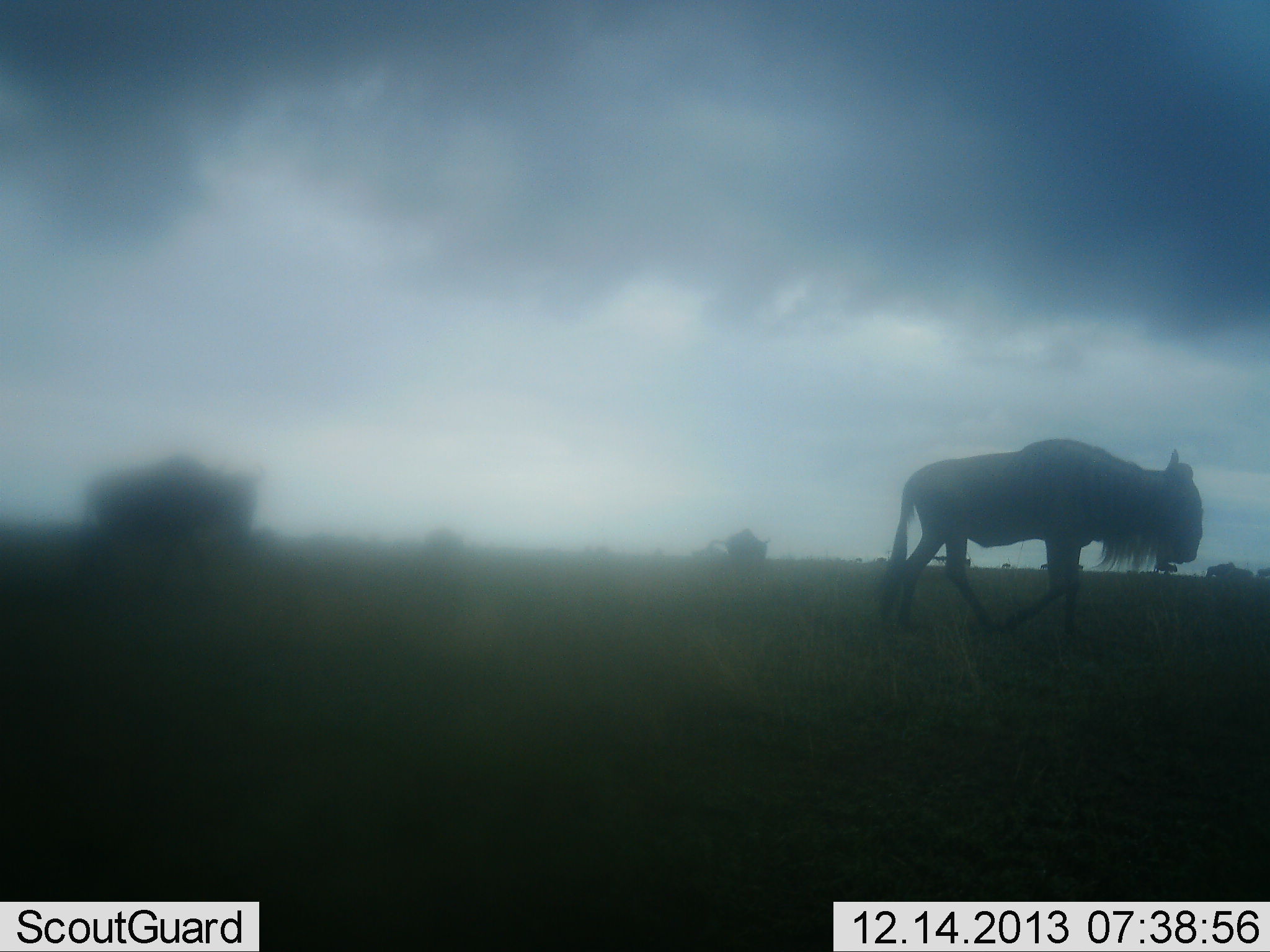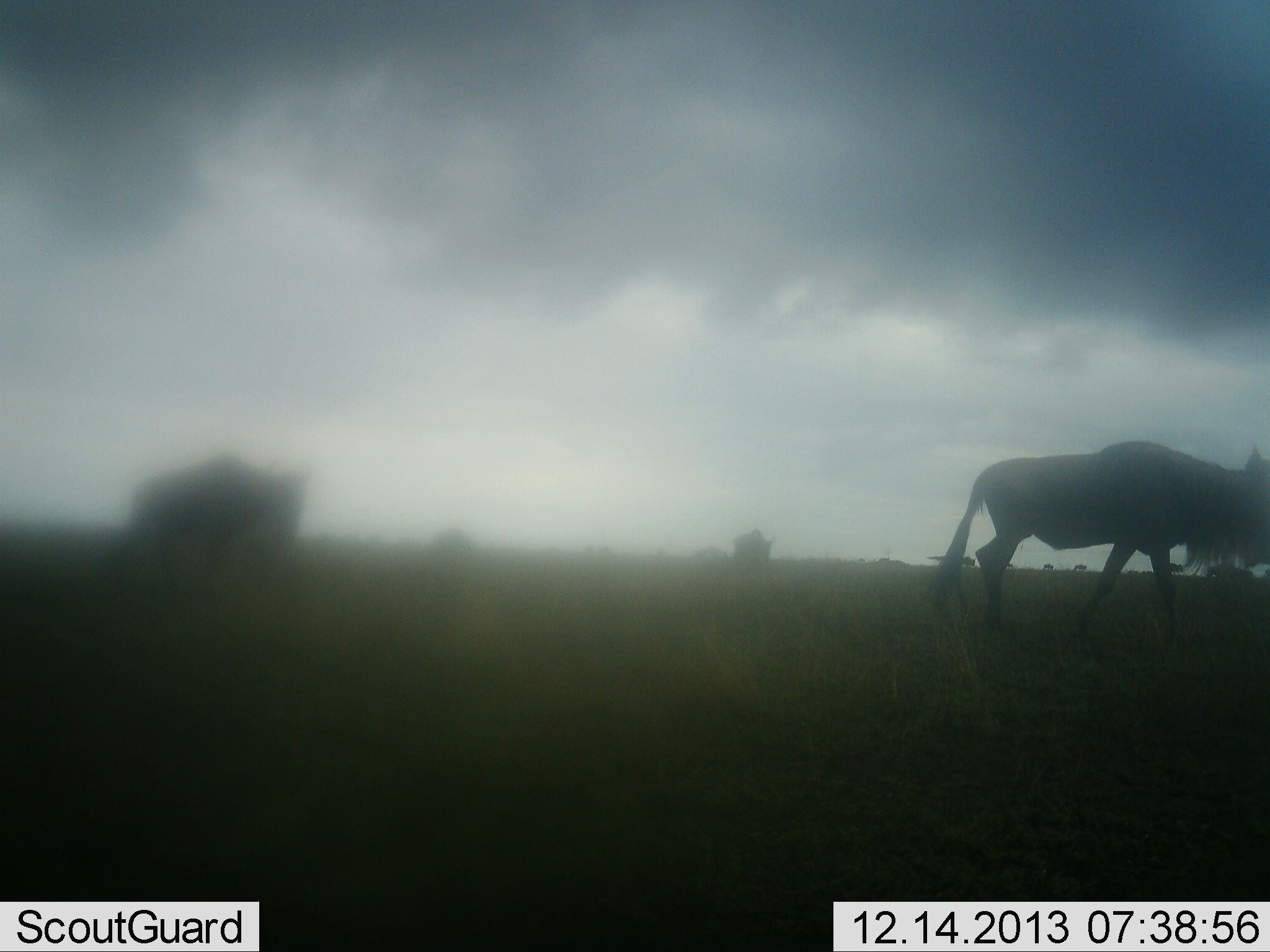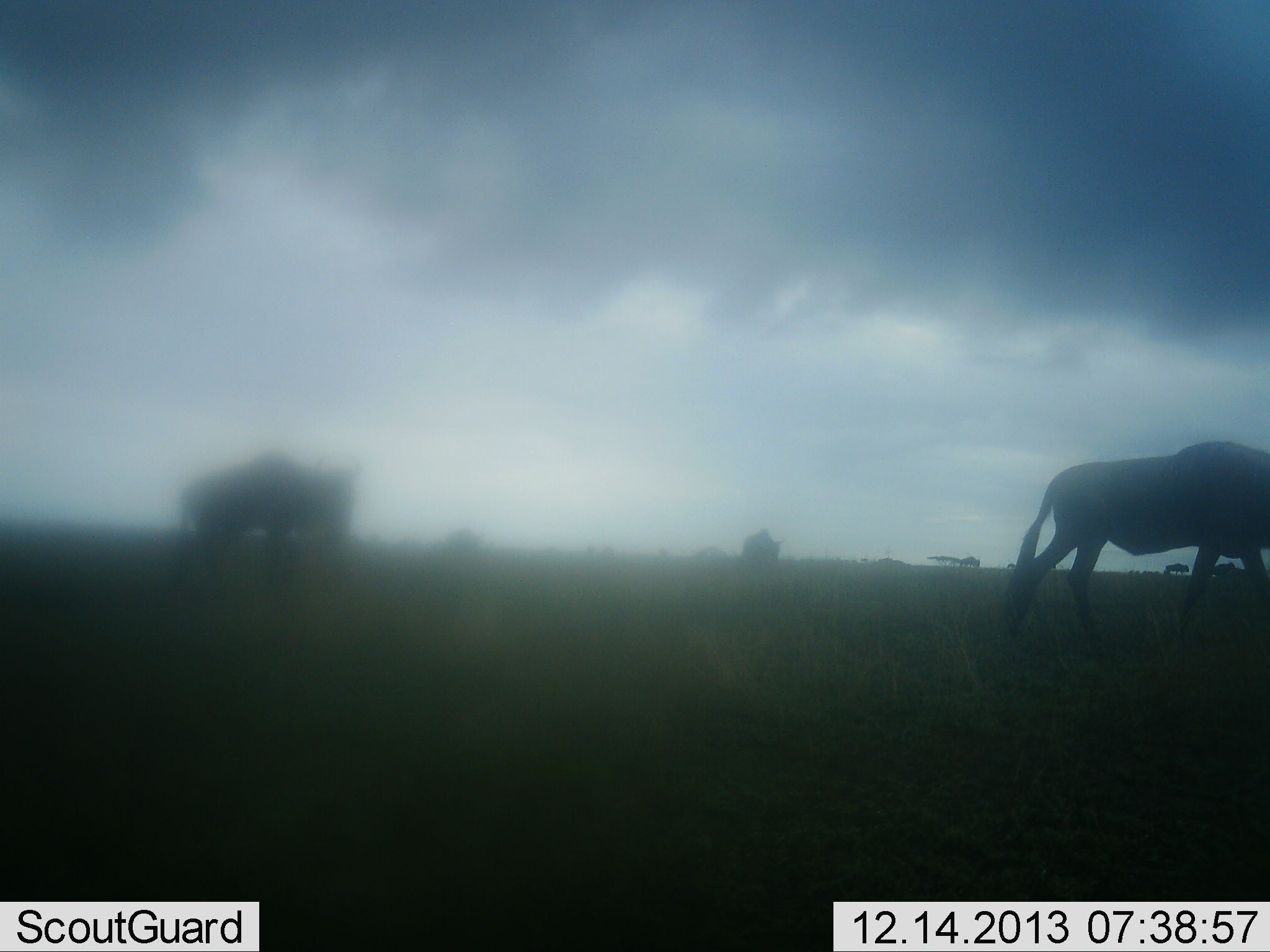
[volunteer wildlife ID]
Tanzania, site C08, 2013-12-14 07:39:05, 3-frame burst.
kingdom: Animalia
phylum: Chordata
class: Mammalia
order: Artiodactyla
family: Bovidae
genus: Connochaetes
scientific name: Connochaetes taurinus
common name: blue wildebeest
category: wildebeest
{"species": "wildebeest (blue wildebeest) (Connochaetes taurinus)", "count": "4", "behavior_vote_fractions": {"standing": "7%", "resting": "0%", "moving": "93%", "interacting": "2%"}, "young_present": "0%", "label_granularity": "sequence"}